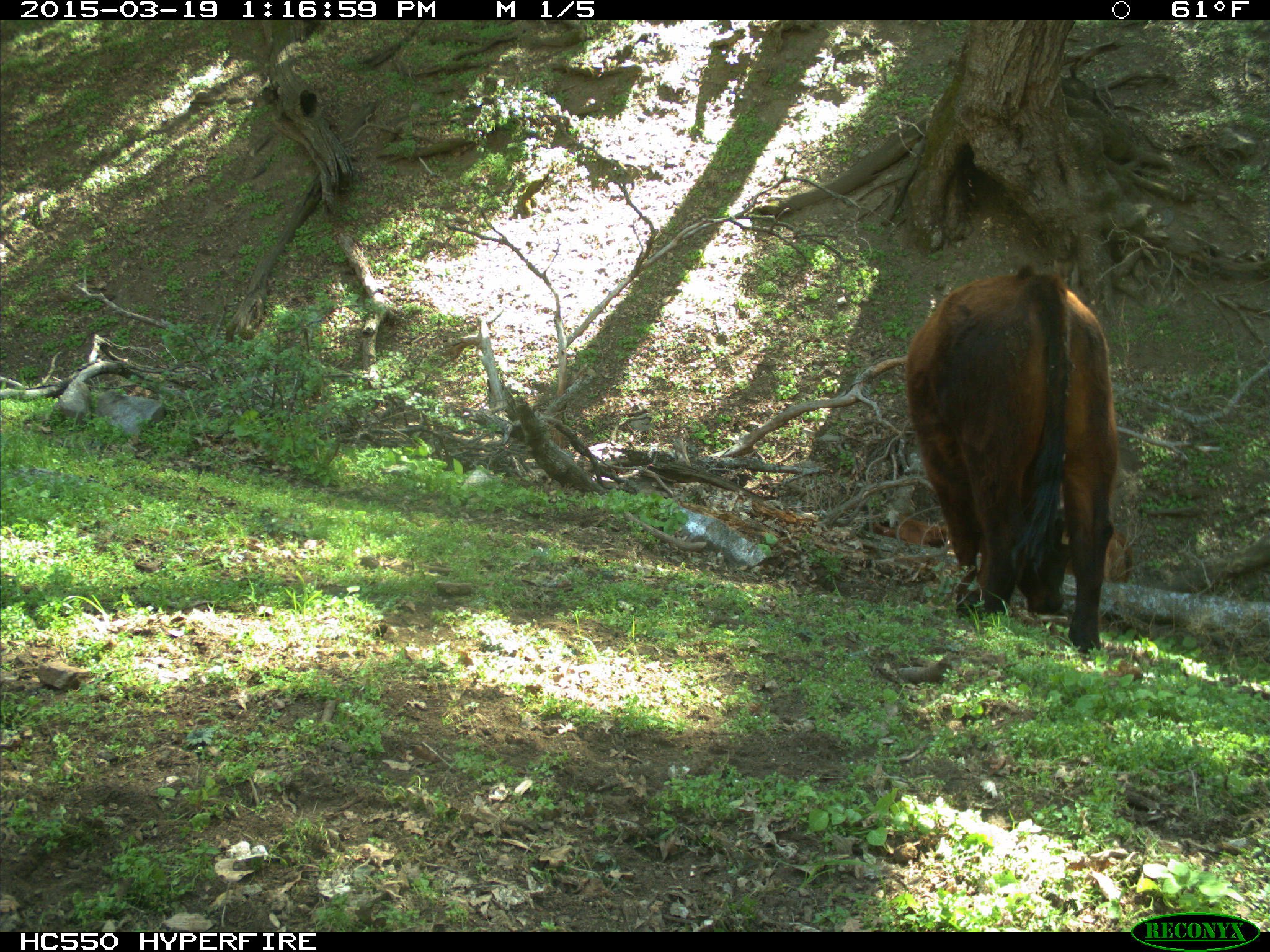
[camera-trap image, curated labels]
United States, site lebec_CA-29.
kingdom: Animalia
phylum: Chordata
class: Mammalia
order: Artiodactyla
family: Bovidae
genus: Bos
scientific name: Bos taurus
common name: domestic cow